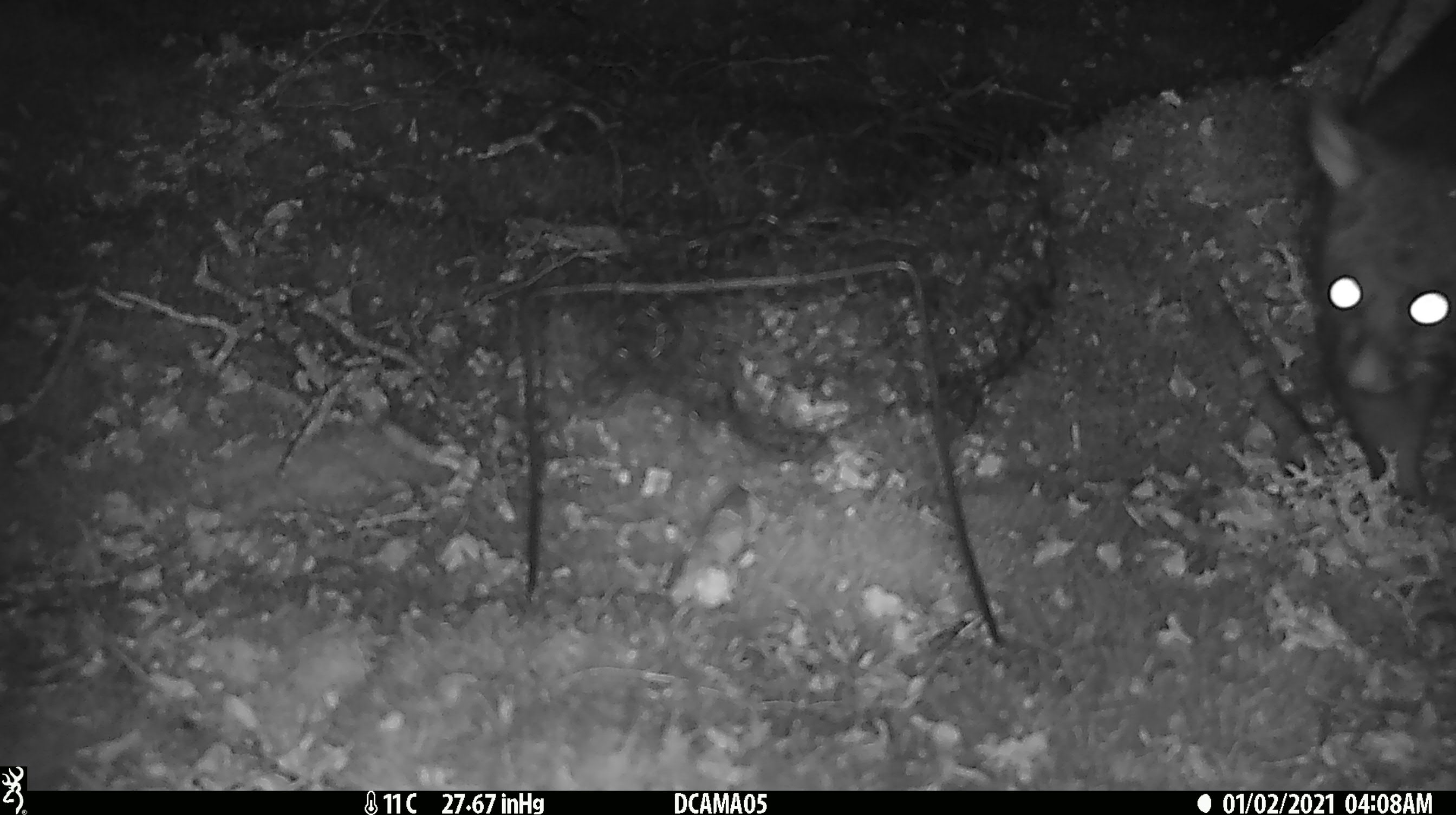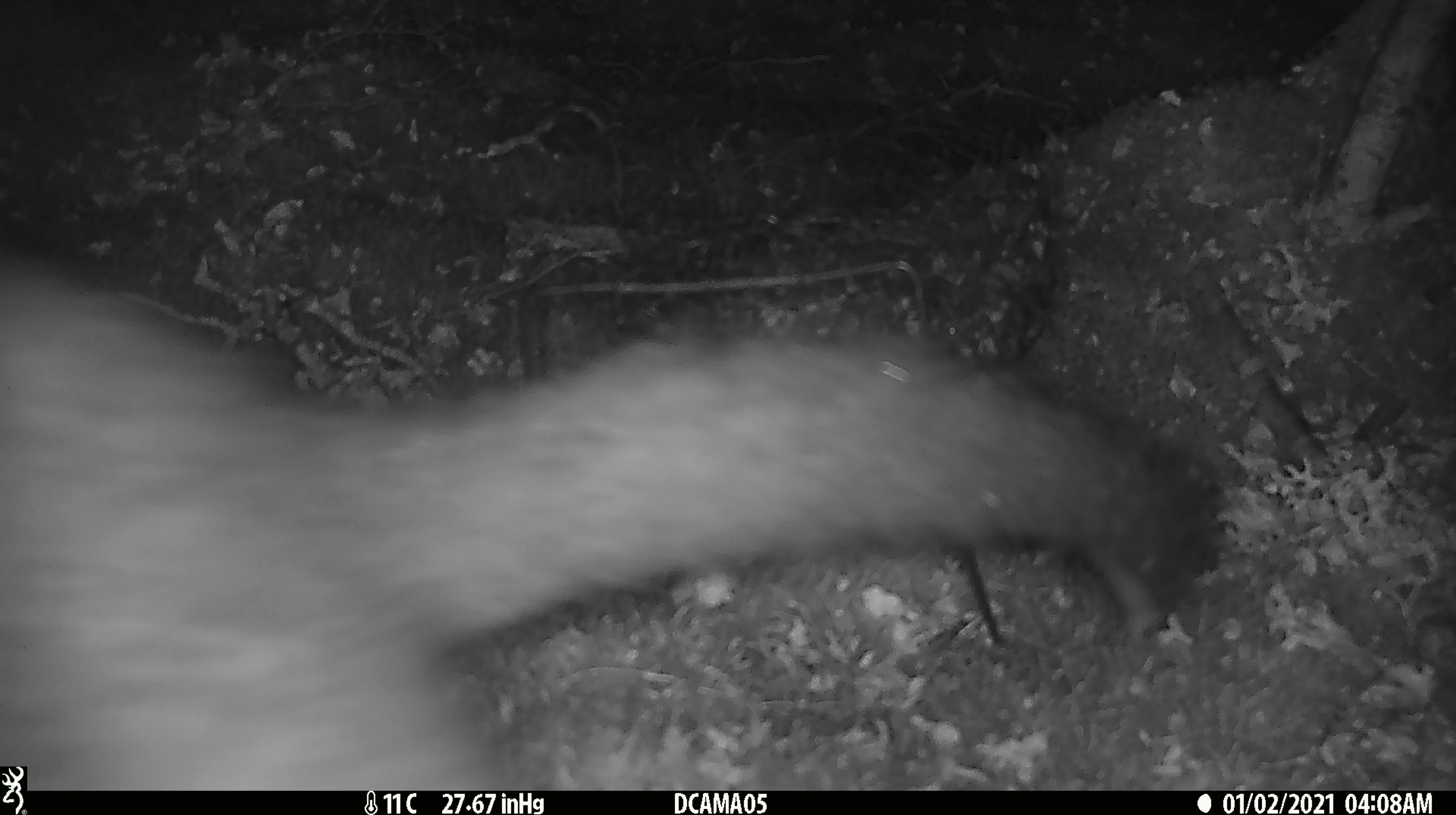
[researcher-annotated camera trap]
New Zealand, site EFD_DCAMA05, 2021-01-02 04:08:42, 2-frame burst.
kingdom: Animalia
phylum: Chordata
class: Mammalia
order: Diprotodontia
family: Phalangeridae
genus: Trichosurus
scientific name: Trichosurus vulpecula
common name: common brushtail possum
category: possum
Possum (common brushtail possum) (Trichosurus vulpecula).